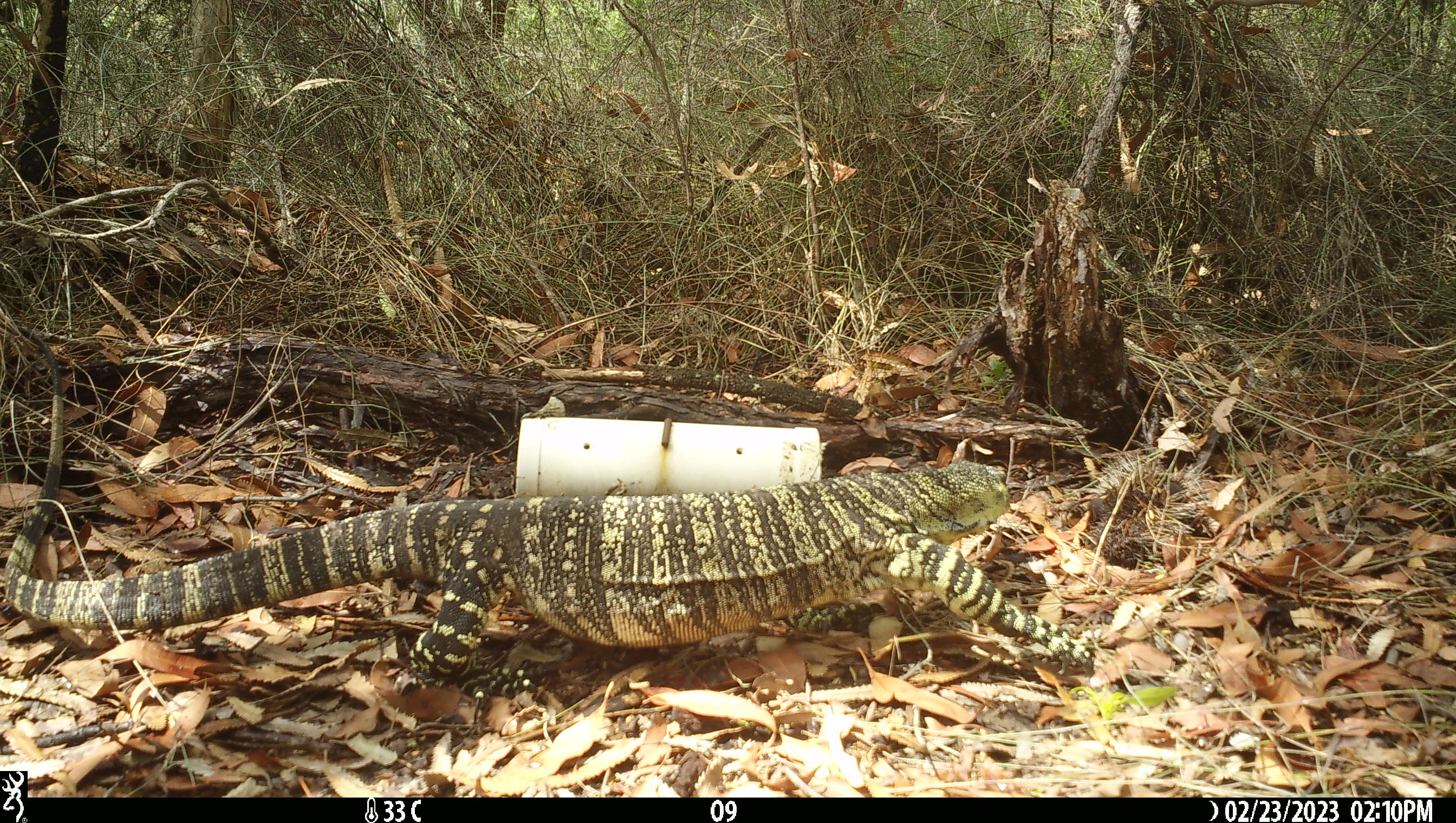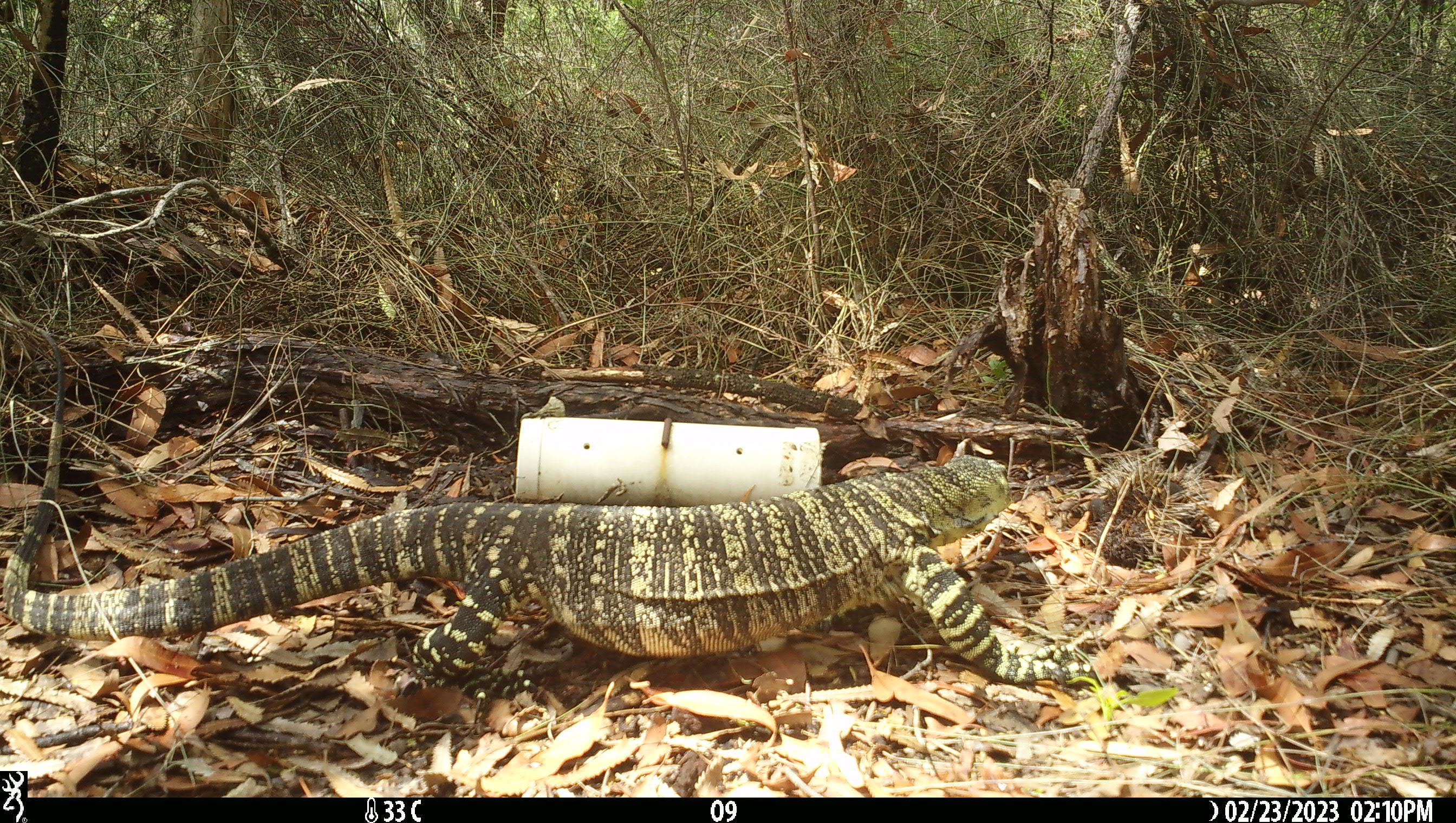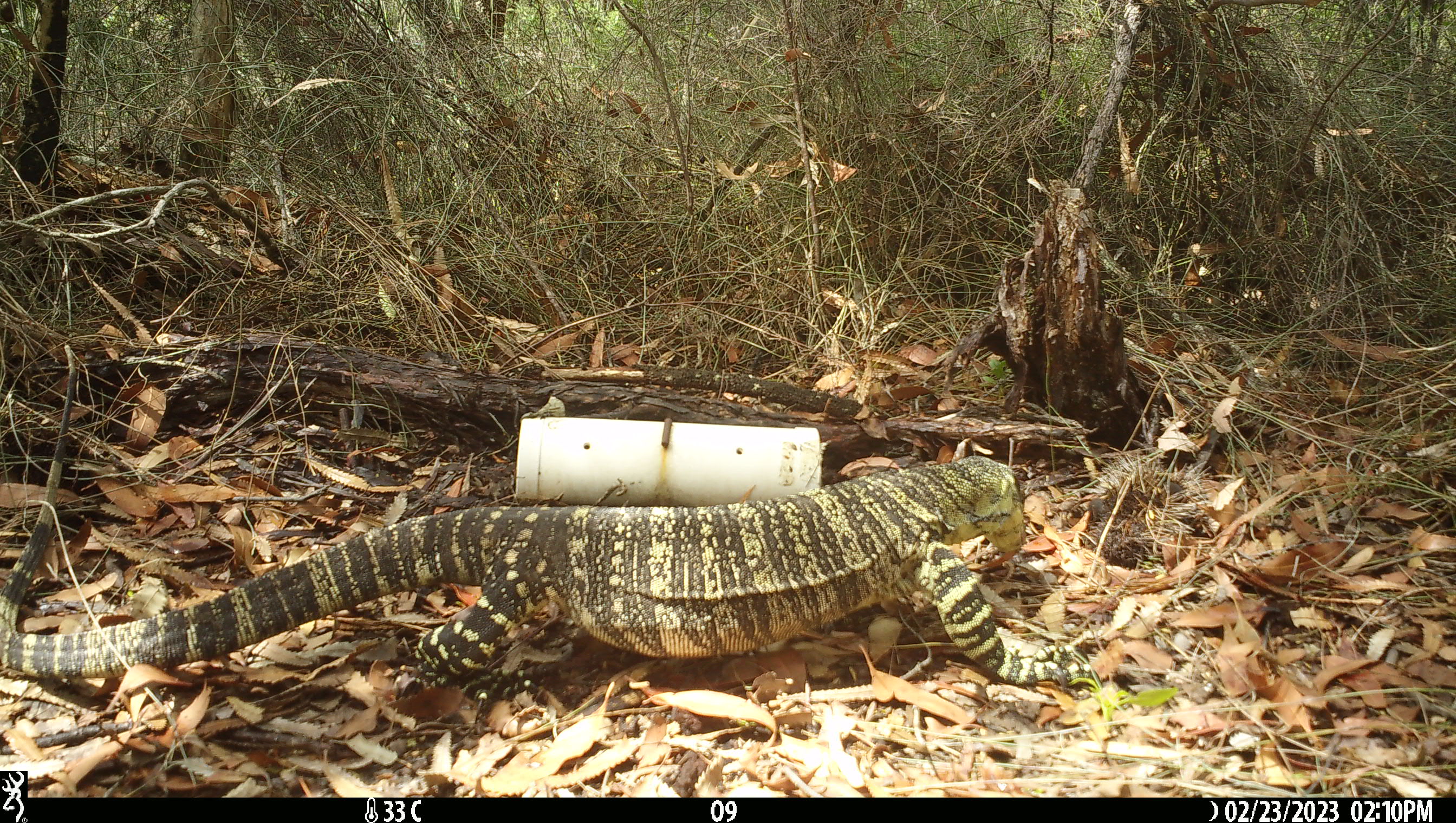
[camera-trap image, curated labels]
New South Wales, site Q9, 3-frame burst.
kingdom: Animalia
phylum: Chordata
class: Reptilia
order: Squamata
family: Varanidae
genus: Varanus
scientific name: Varanus varius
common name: lace monitor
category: goanna